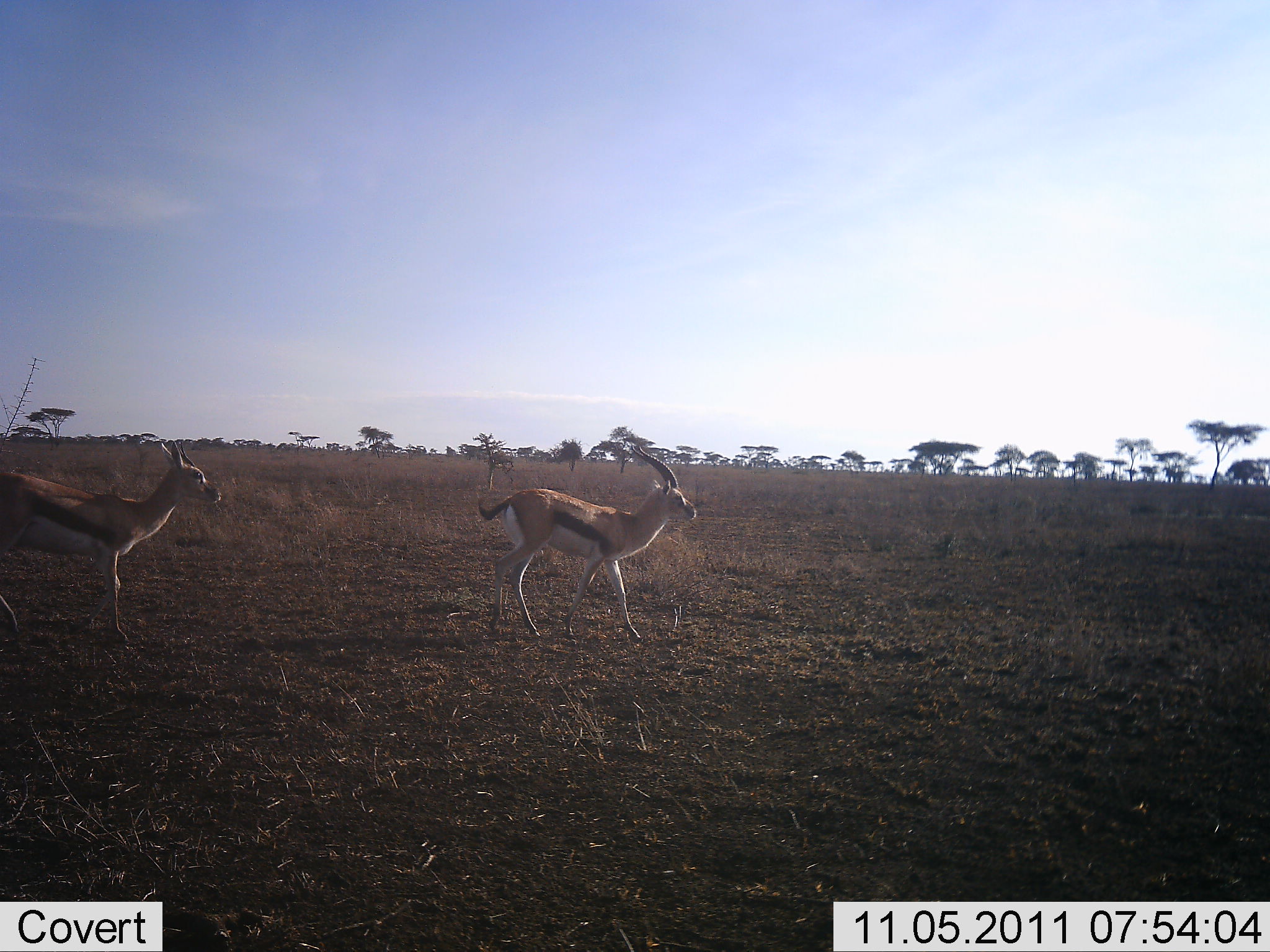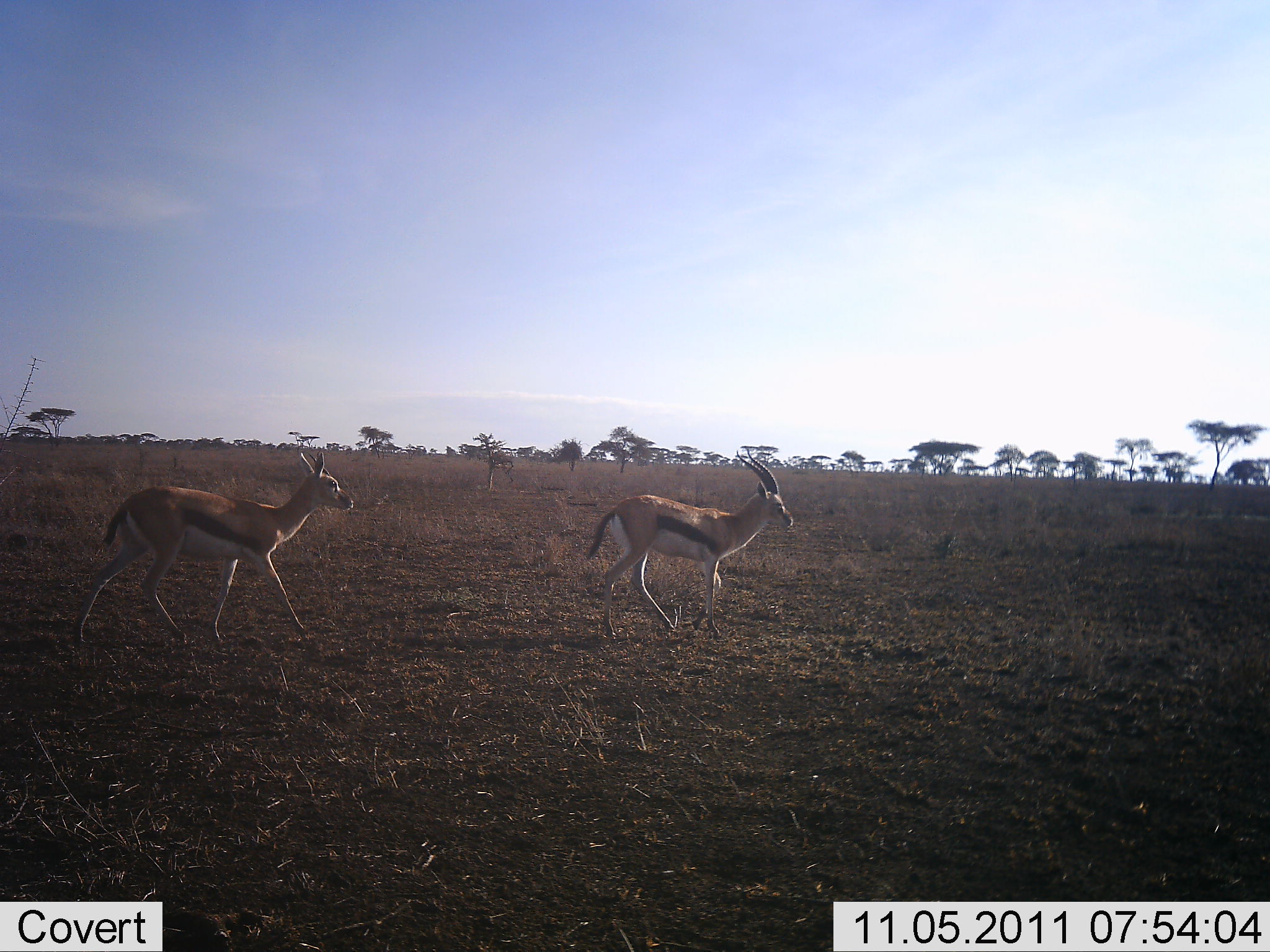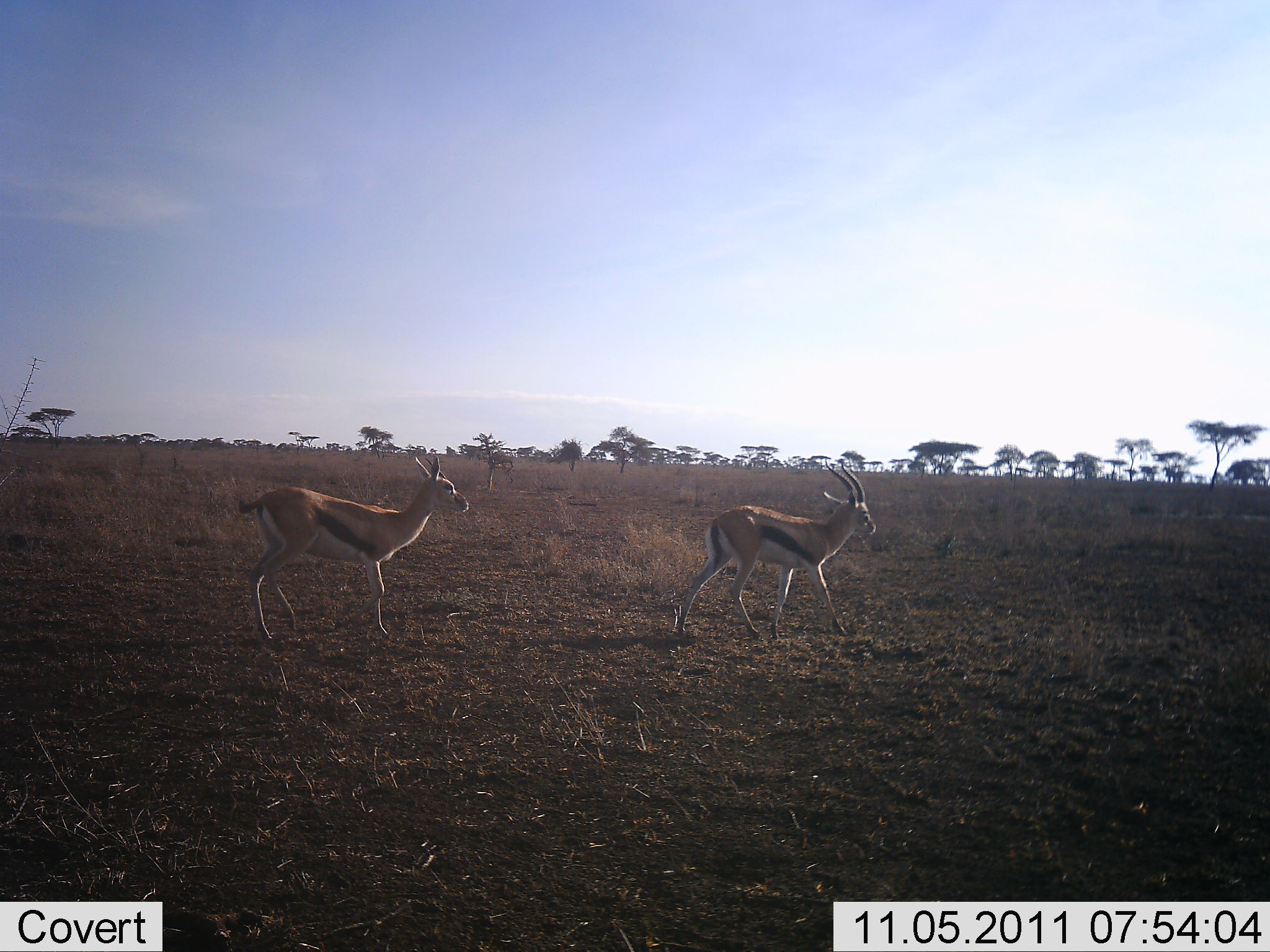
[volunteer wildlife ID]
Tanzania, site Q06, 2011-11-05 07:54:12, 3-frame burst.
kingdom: Animalia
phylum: Chordata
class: Mammalia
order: Artiodactyla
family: Bovidae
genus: Eudorcas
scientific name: Eudorcas thomsonii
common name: thomson's gazelle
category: gazellethomsons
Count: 2.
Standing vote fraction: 13%.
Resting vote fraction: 0%.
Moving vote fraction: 93%.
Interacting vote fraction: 0%.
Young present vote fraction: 0%.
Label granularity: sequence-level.